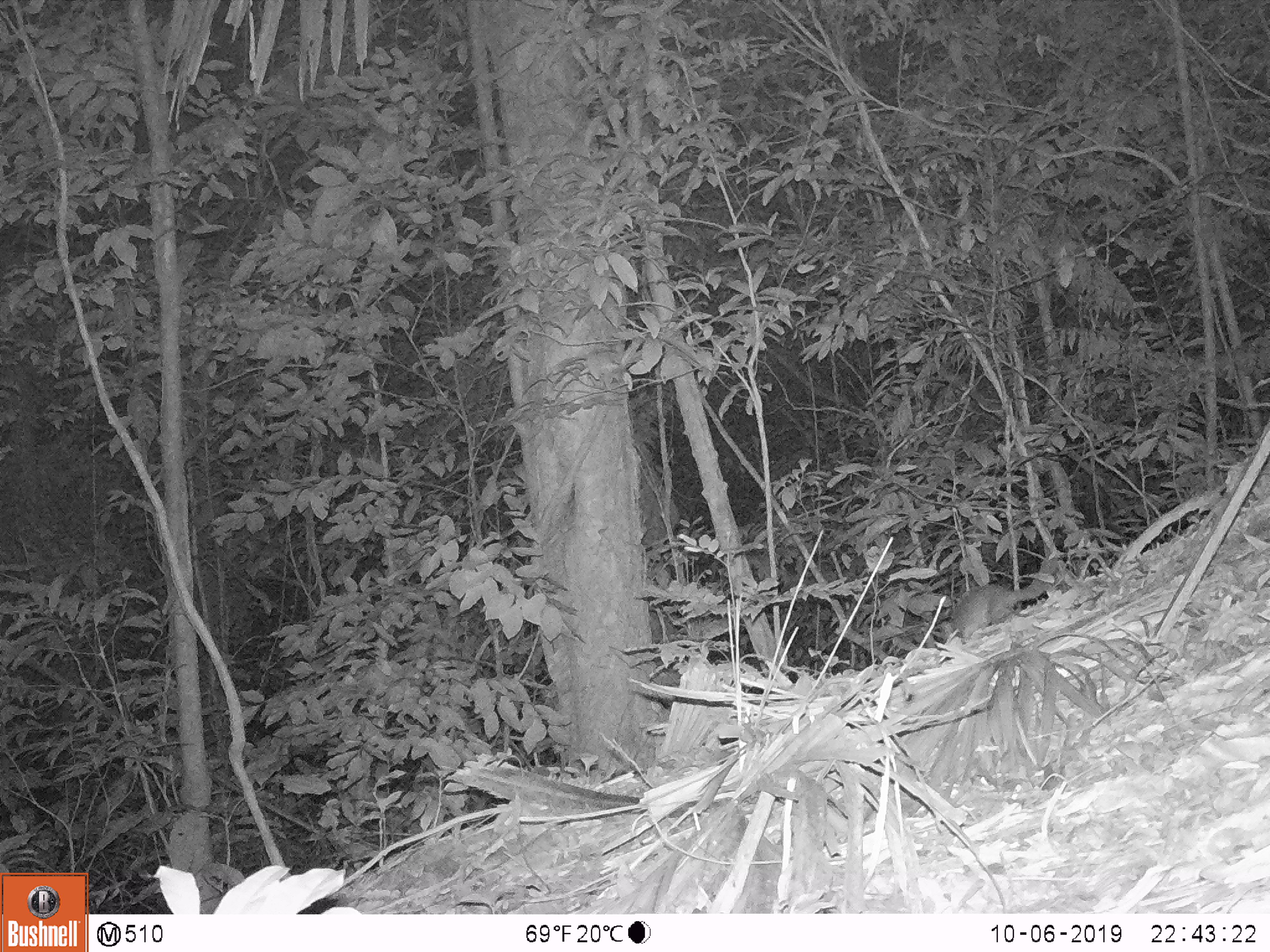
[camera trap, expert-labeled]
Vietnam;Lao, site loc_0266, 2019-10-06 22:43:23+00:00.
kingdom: Animalia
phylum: Chordata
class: Mammalia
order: Carnivora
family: Mustelidae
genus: Melogale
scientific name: Melogale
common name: ferret badger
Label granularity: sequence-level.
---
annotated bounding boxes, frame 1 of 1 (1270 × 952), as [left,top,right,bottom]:
ferret badger: [939,556,1059,645]